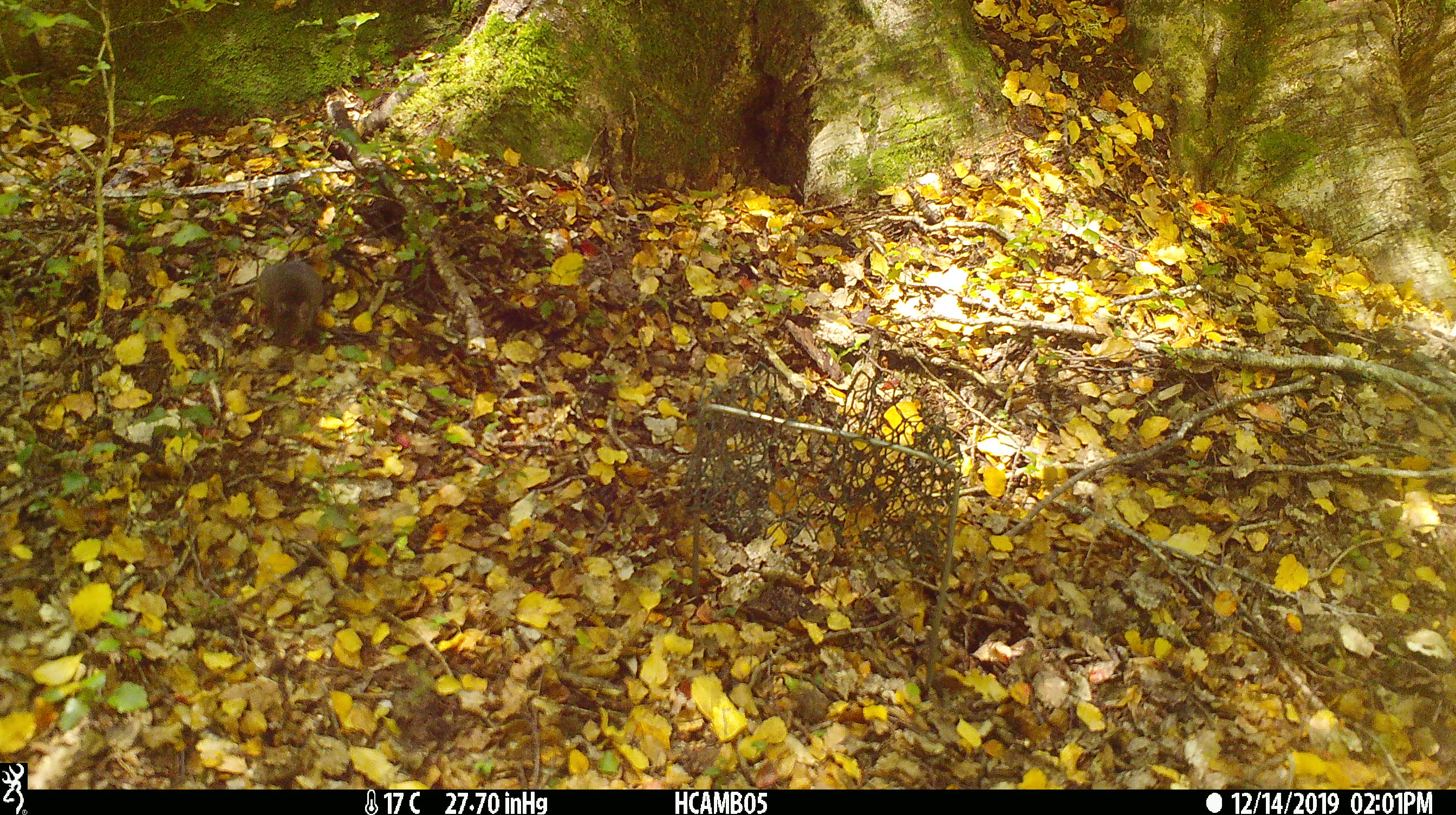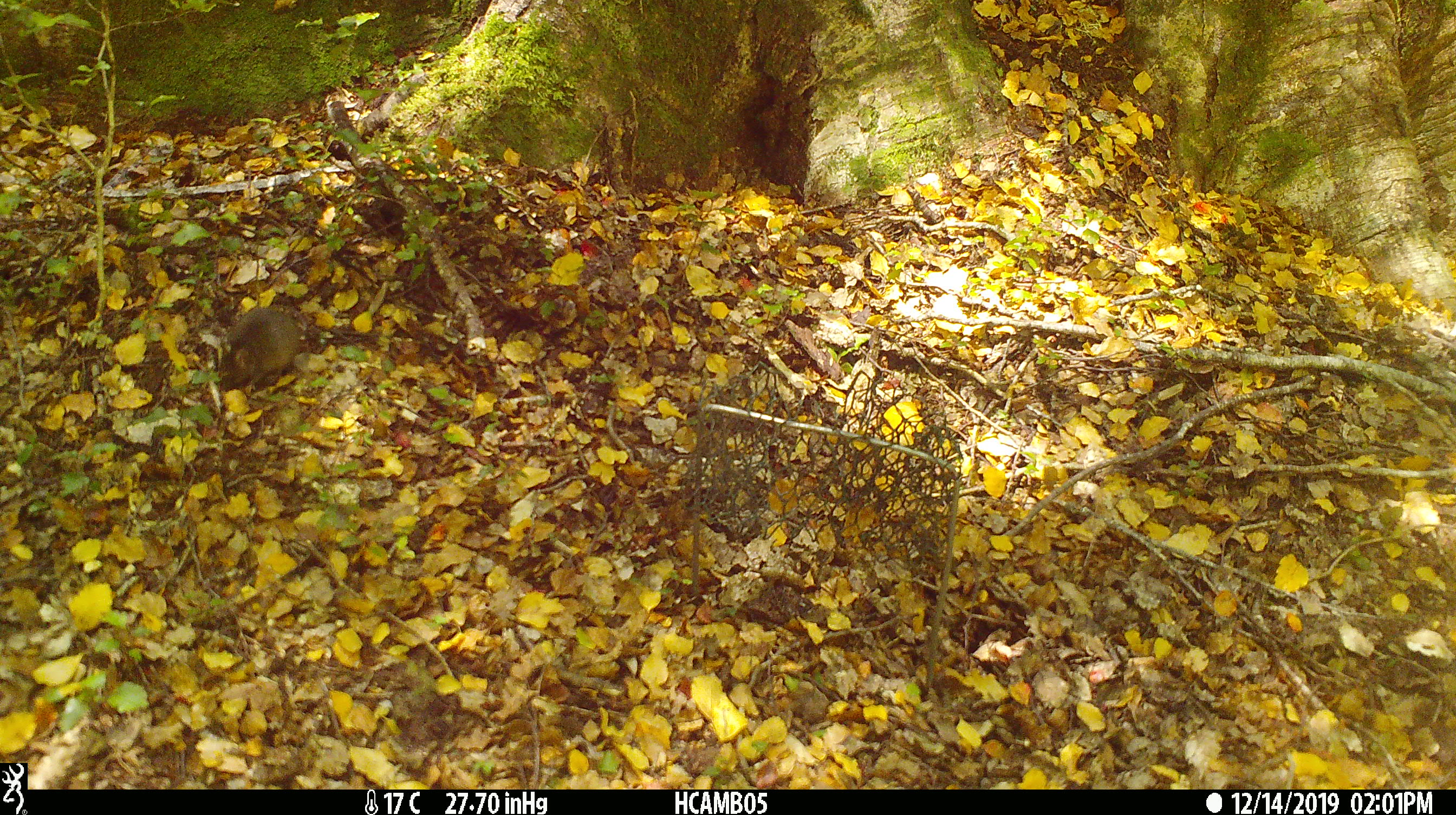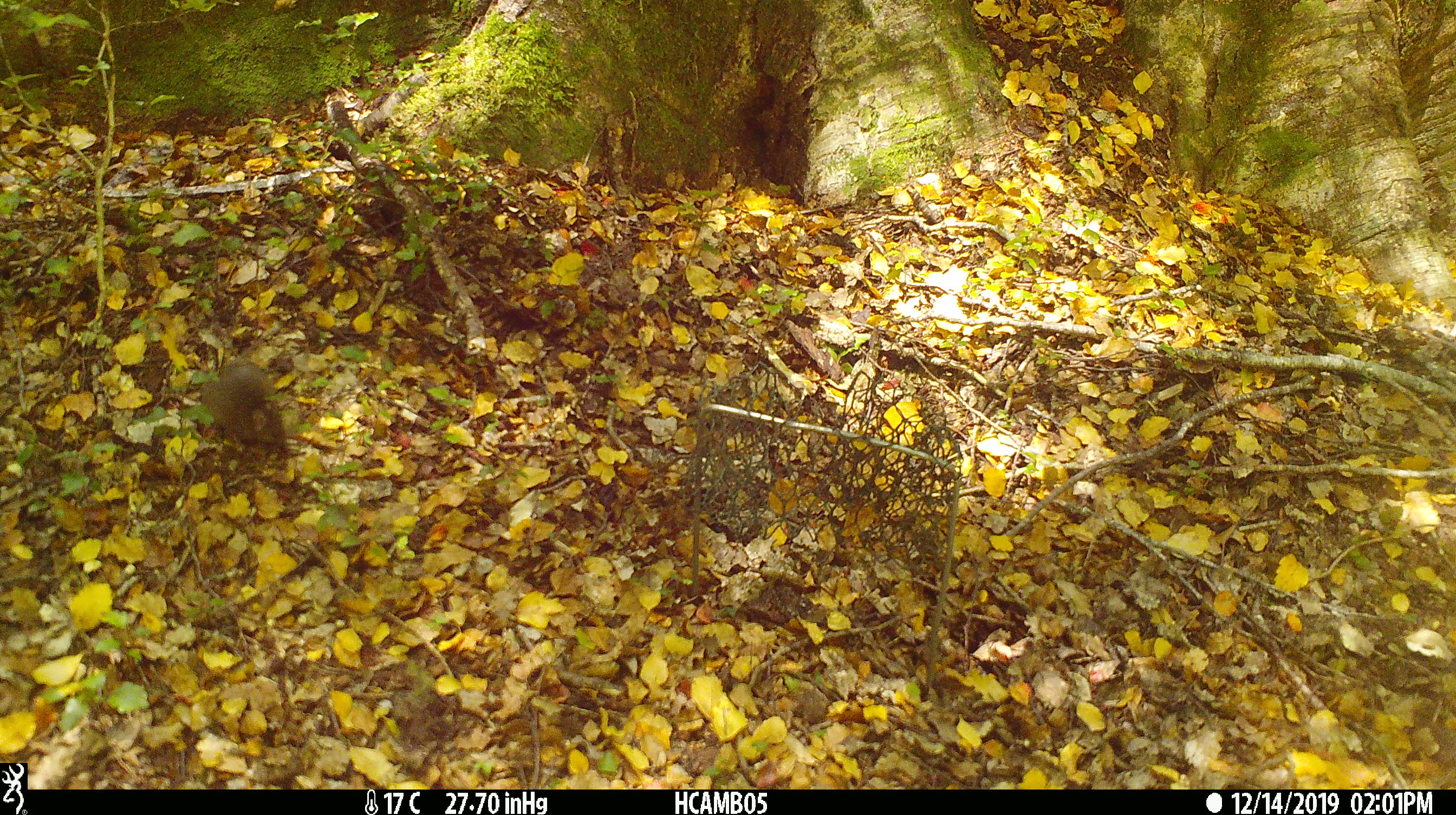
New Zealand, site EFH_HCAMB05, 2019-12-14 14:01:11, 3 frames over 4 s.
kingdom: Animalia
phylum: Chordata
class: Mammalia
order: Rodentia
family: Muridae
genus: Mus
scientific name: Mus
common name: mouse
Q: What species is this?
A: Mouse (Mus).